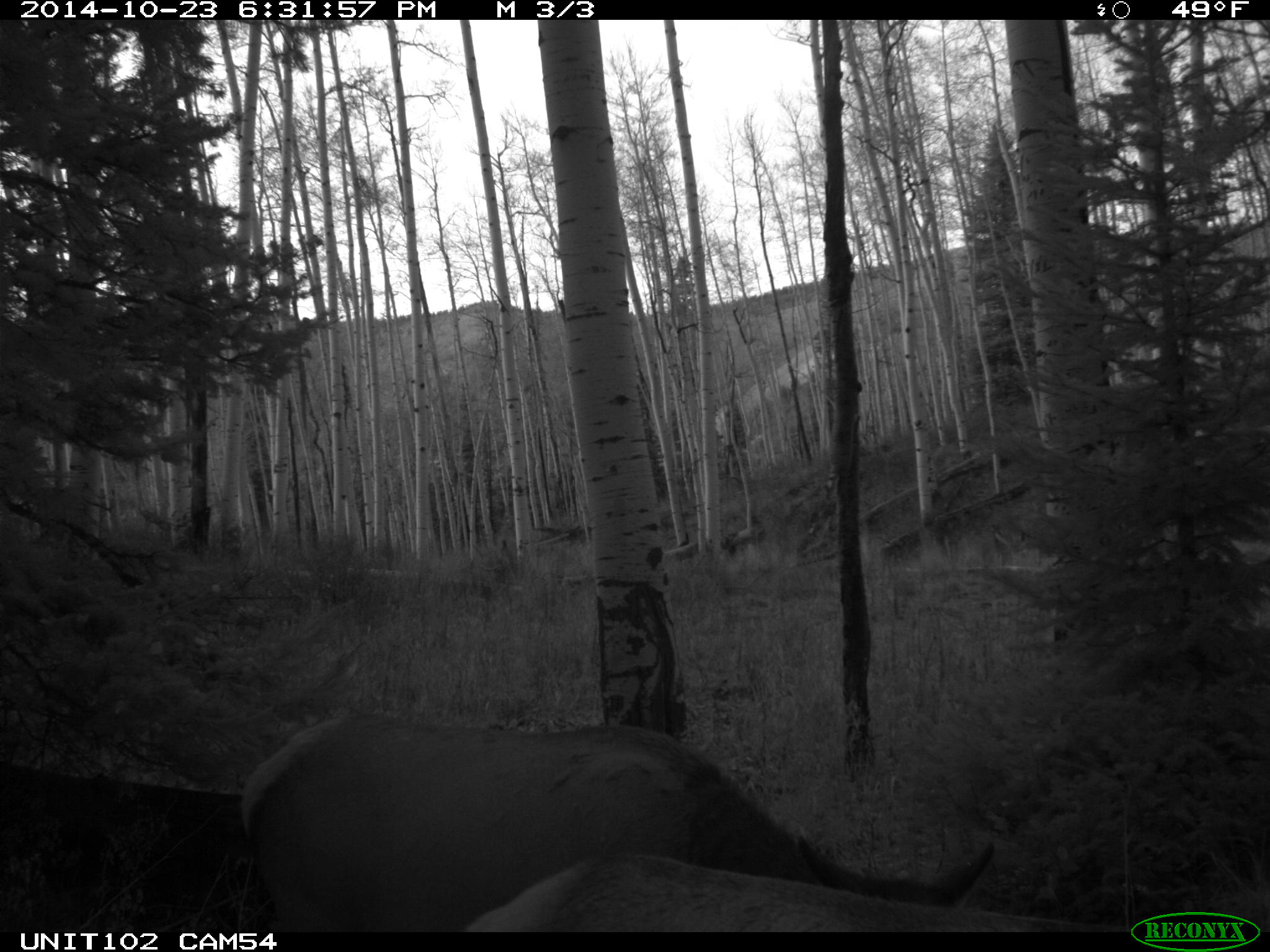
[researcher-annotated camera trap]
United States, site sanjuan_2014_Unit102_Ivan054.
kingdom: Animalia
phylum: Chordata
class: Mammalia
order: Artiodactyla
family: Cervidae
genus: Cervus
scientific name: Cervus elaphus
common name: red deer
Cervus elaphus (red deer).